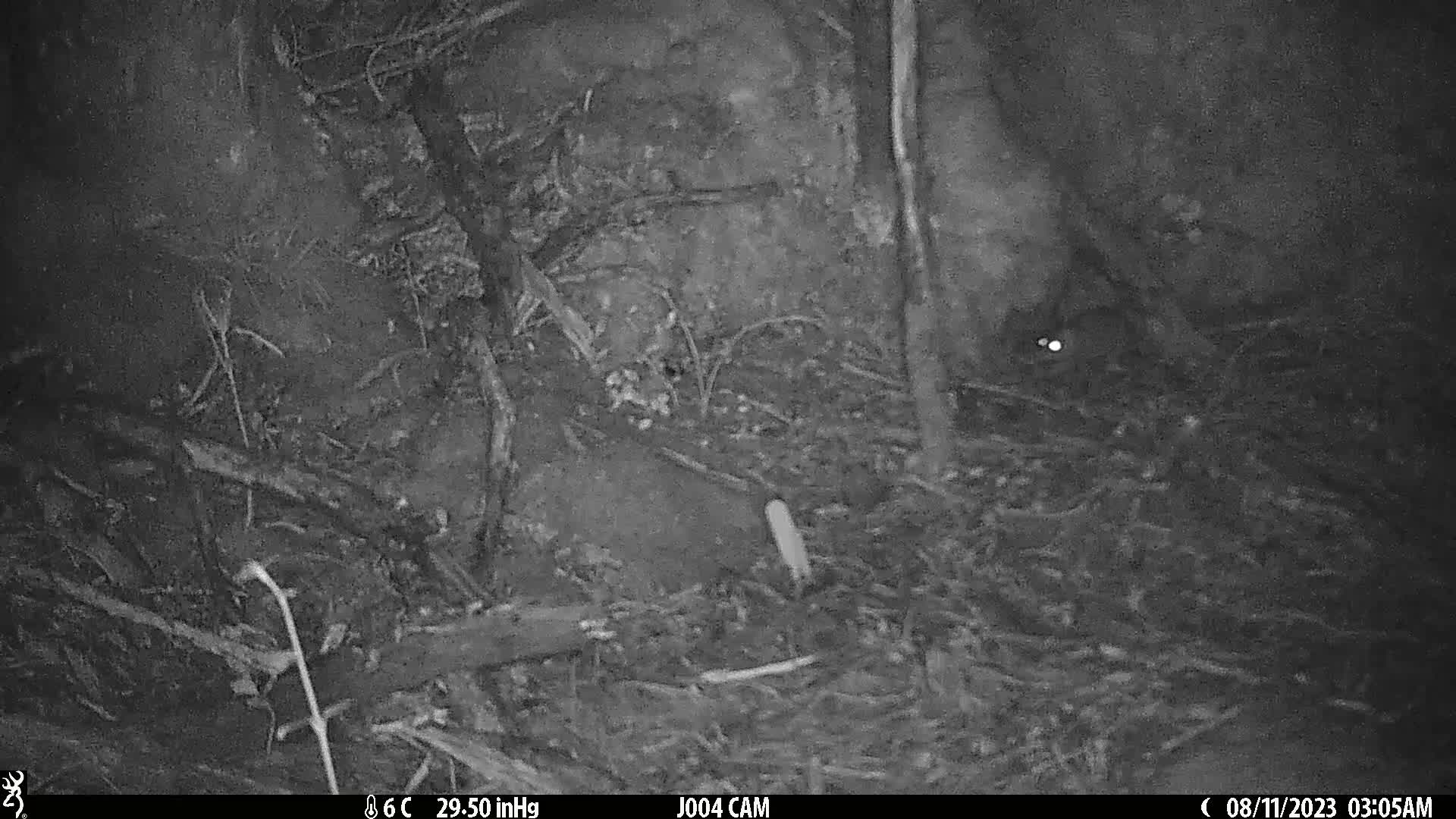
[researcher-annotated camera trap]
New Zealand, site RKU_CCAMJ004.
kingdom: Animalia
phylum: Chordata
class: Mammalia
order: Rodentia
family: Muridae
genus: Rattus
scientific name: Rattus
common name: rat